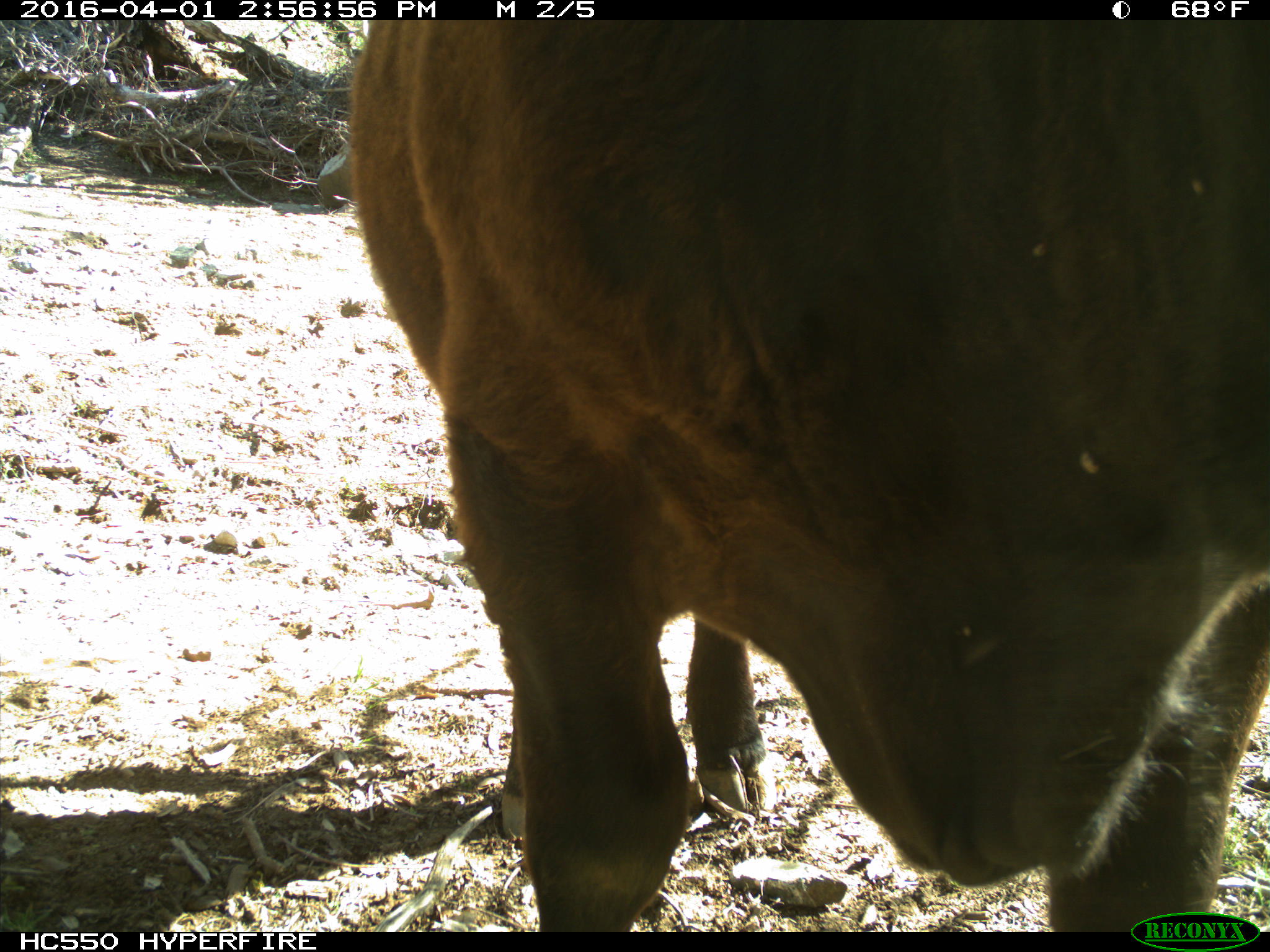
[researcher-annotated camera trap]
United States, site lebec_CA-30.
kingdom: Animalia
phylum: Chordata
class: Mammalia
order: Artiodactyla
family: Bovidae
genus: Bos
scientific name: Bos taurus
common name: domestic cow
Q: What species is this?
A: Bos taurus (domestic cow).